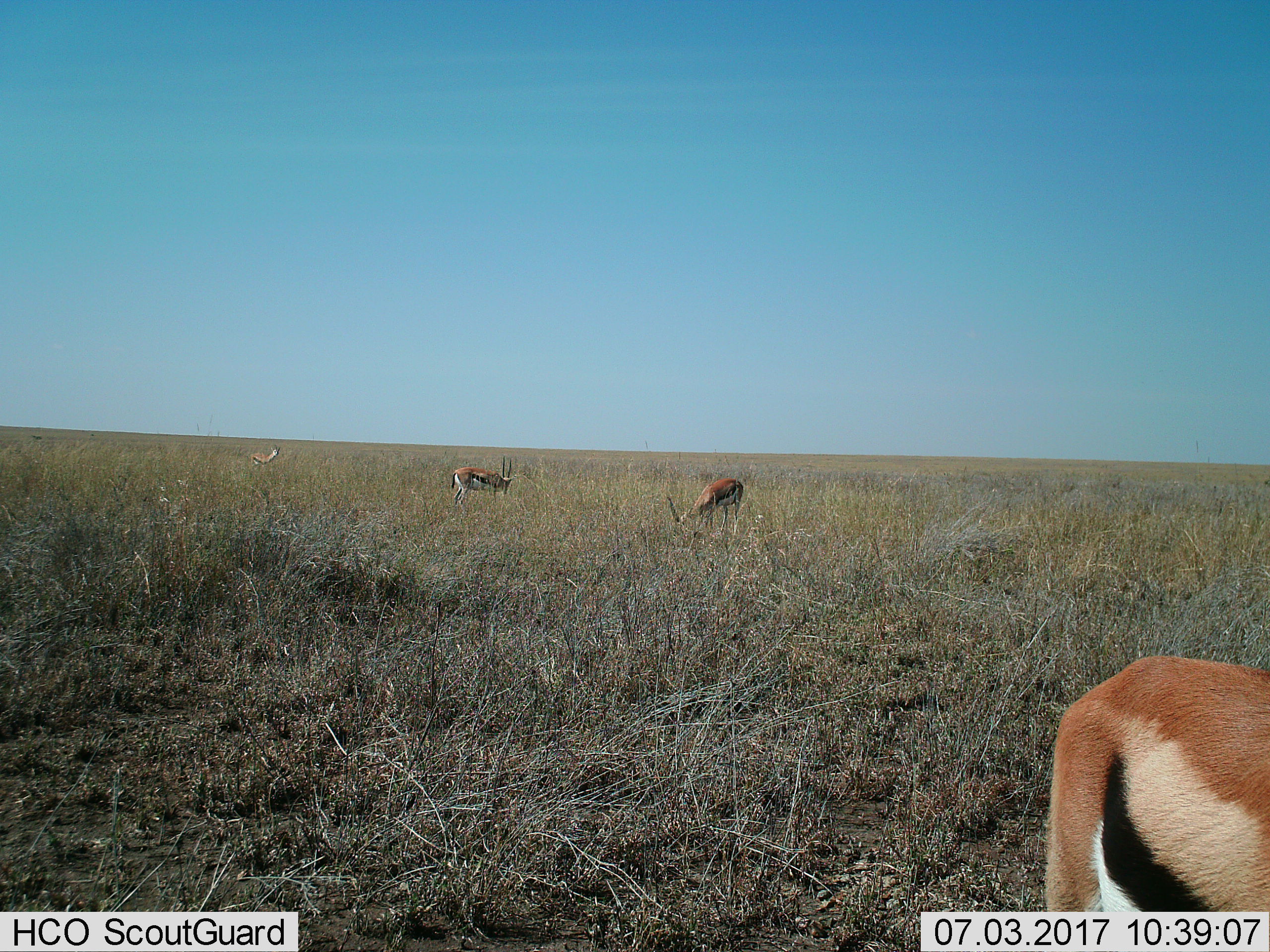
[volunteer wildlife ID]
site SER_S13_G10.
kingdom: Animalia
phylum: Chordata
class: Mammalia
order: Artiodactyla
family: Bovidae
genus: Eudorcas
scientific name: Eudorcas thomsonii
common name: thomson's gazelle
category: gazellethomsons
Gazellethomsons (thomson's gazelle) (Eudorcas thomsonii), count 4. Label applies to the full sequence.